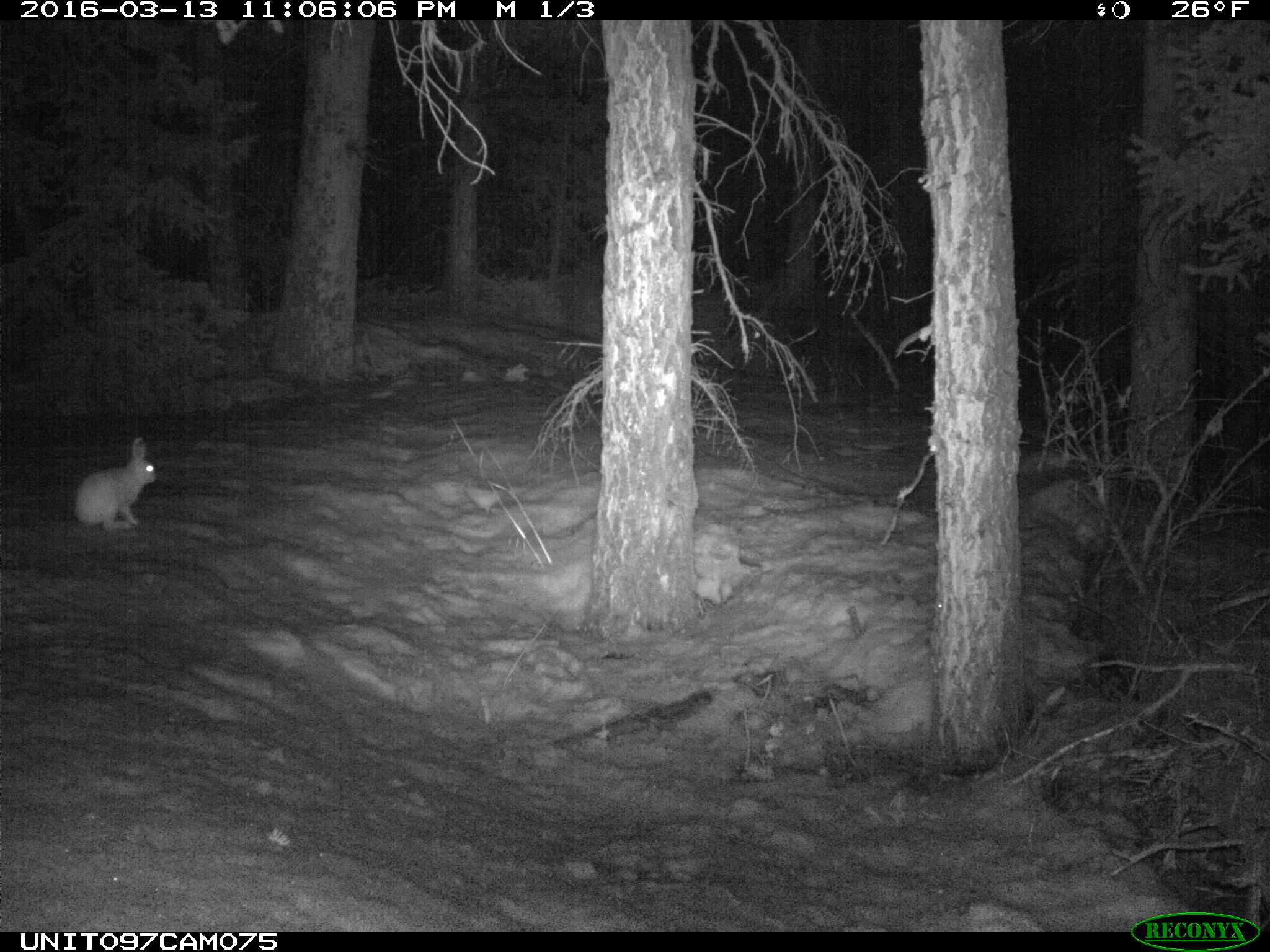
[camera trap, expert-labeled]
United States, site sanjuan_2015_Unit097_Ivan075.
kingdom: Animalia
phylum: Chordata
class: Mammalia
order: Lagomorpha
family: Leporidae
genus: Lepus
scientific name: Lepus americanus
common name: snowshoe hare